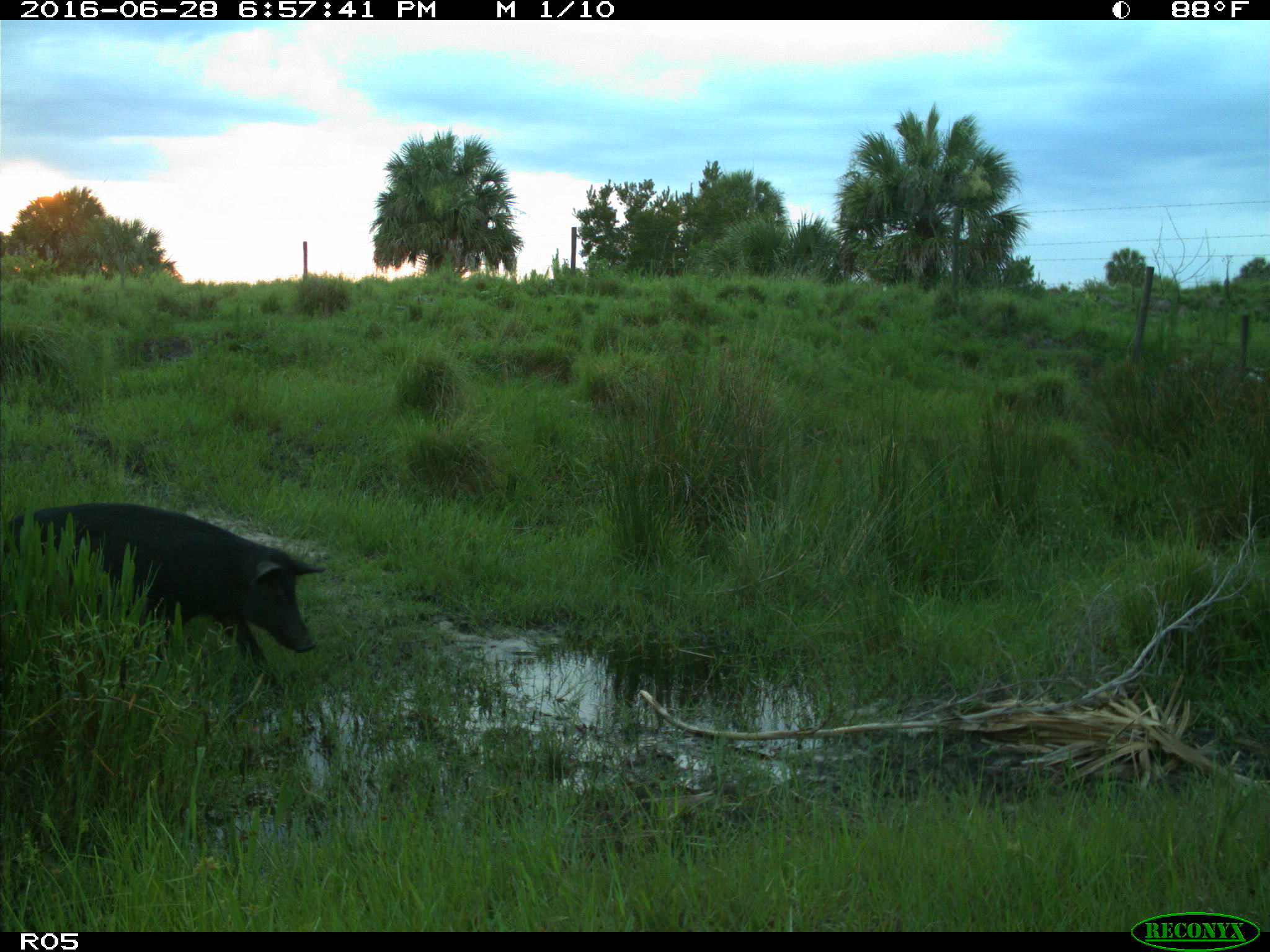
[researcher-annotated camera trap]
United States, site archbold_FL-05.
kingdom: Animalia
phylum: Chordata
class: Mammalia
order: Artiodactyla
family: Suidae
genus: Sus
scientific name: Sus scrofa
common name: wild boar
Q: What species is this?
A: Sus scrofa (wild boar).